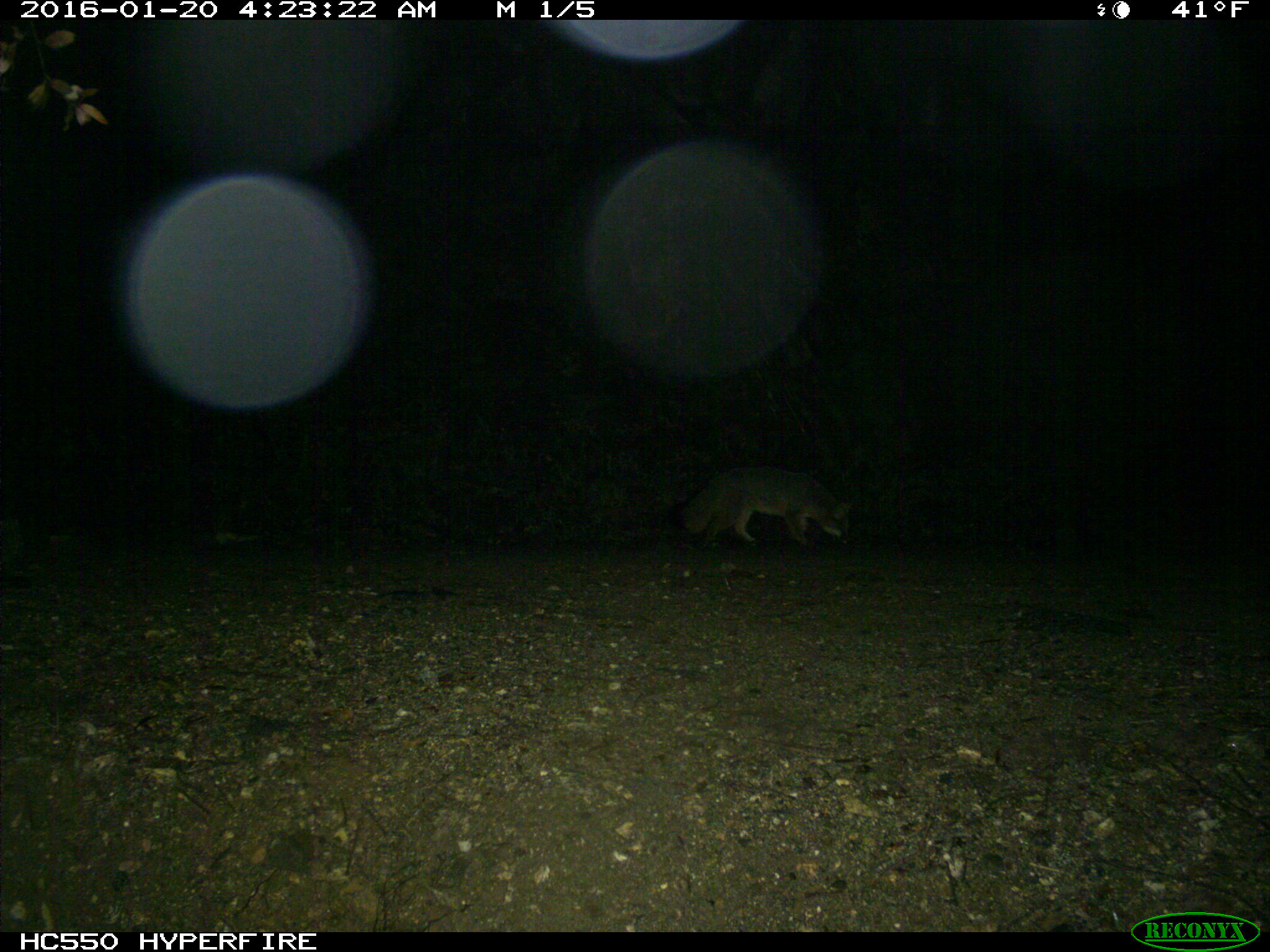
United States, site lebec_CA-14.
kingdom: Animalia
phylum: Chordata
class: Mammalia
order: Carnivora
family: Canidae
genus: Urocyon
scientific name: Urocyon cinereoargenteus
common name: gray fox